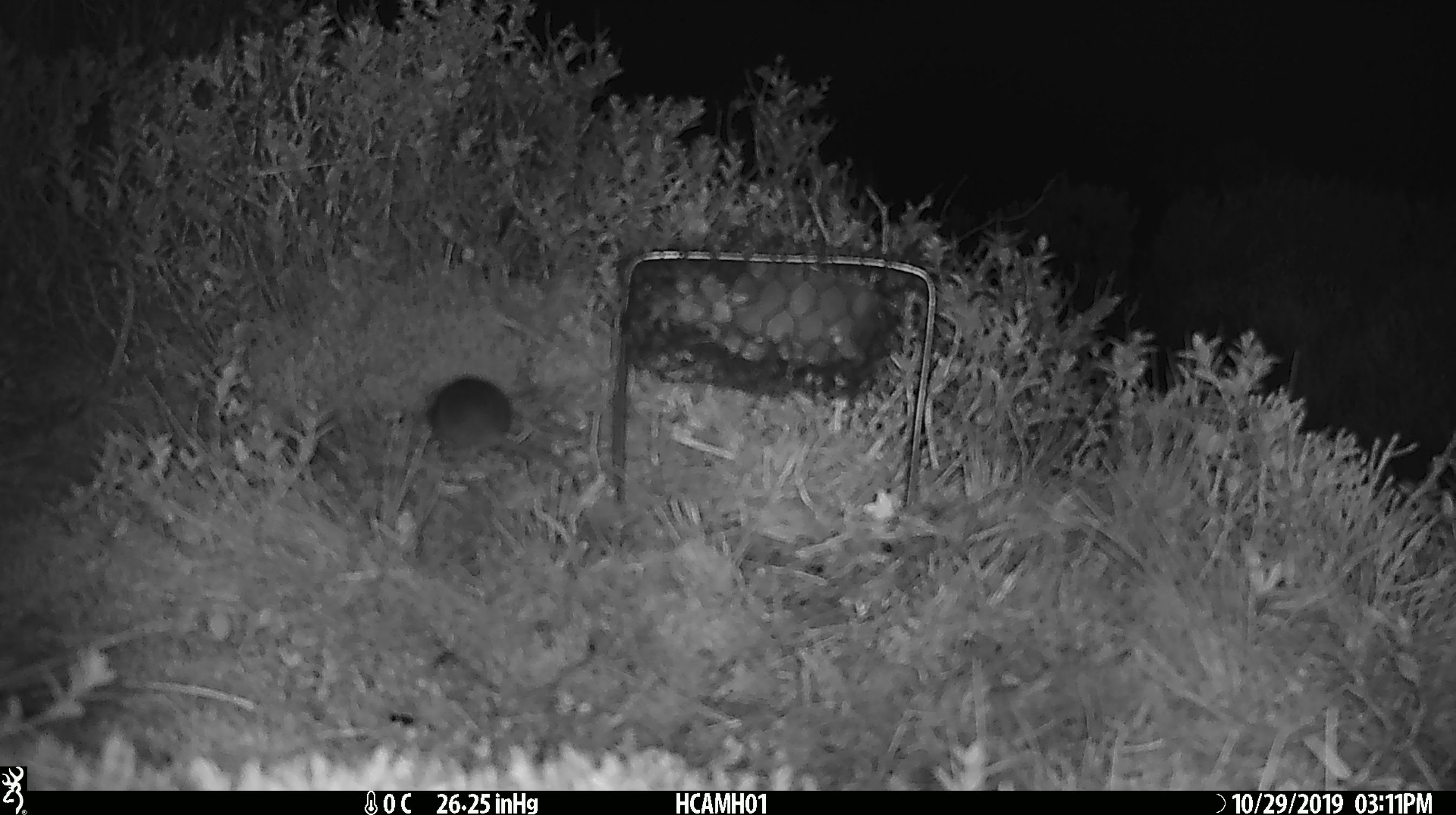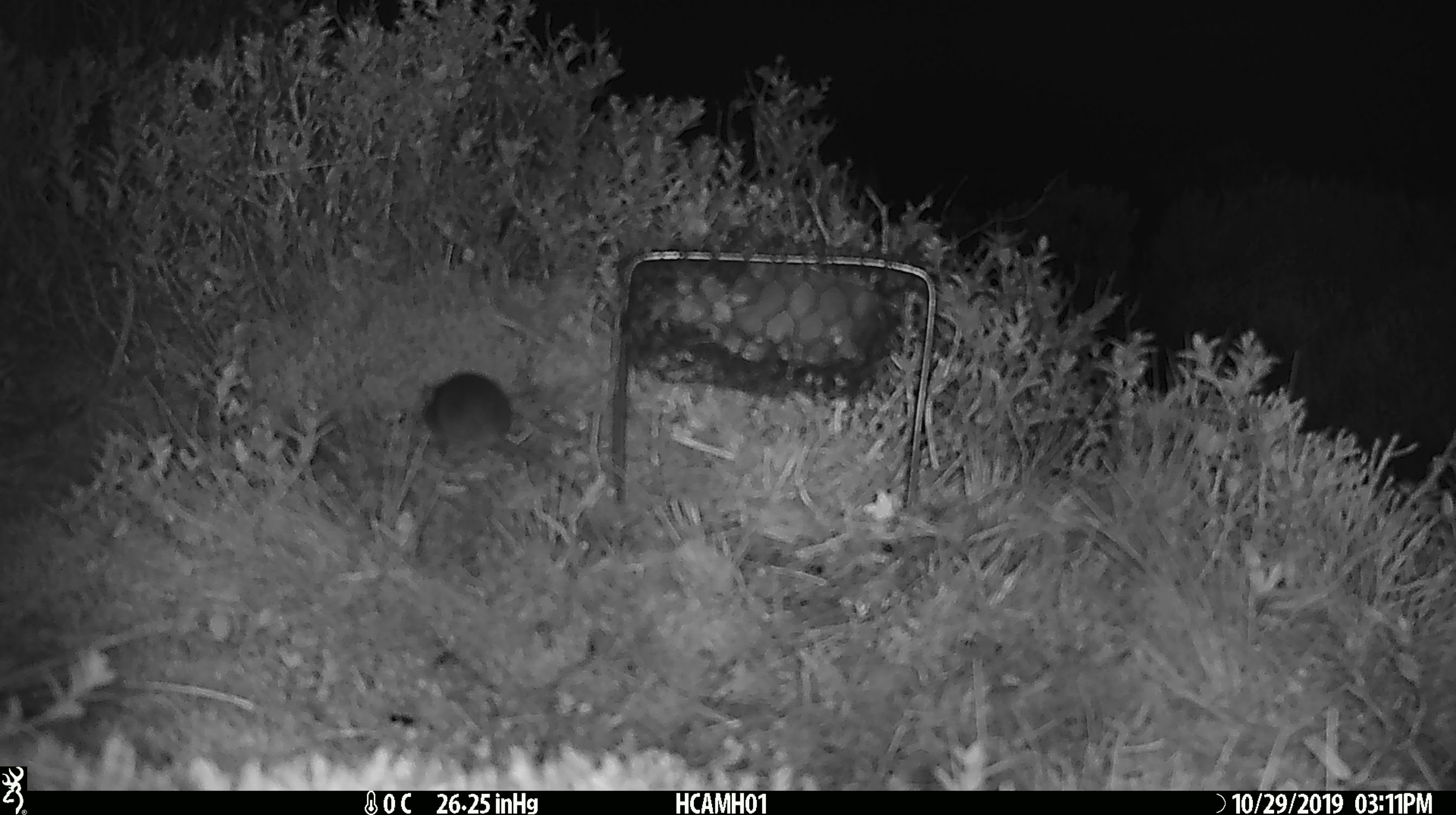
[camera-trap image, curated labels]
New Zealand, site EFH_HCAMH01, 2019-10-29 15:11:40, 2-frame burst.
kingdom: Animalia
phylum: Chordata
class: Mammalia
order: Rodentia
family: Muridae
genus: Mus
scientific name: Mus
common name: mouse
Mouse (Mus).